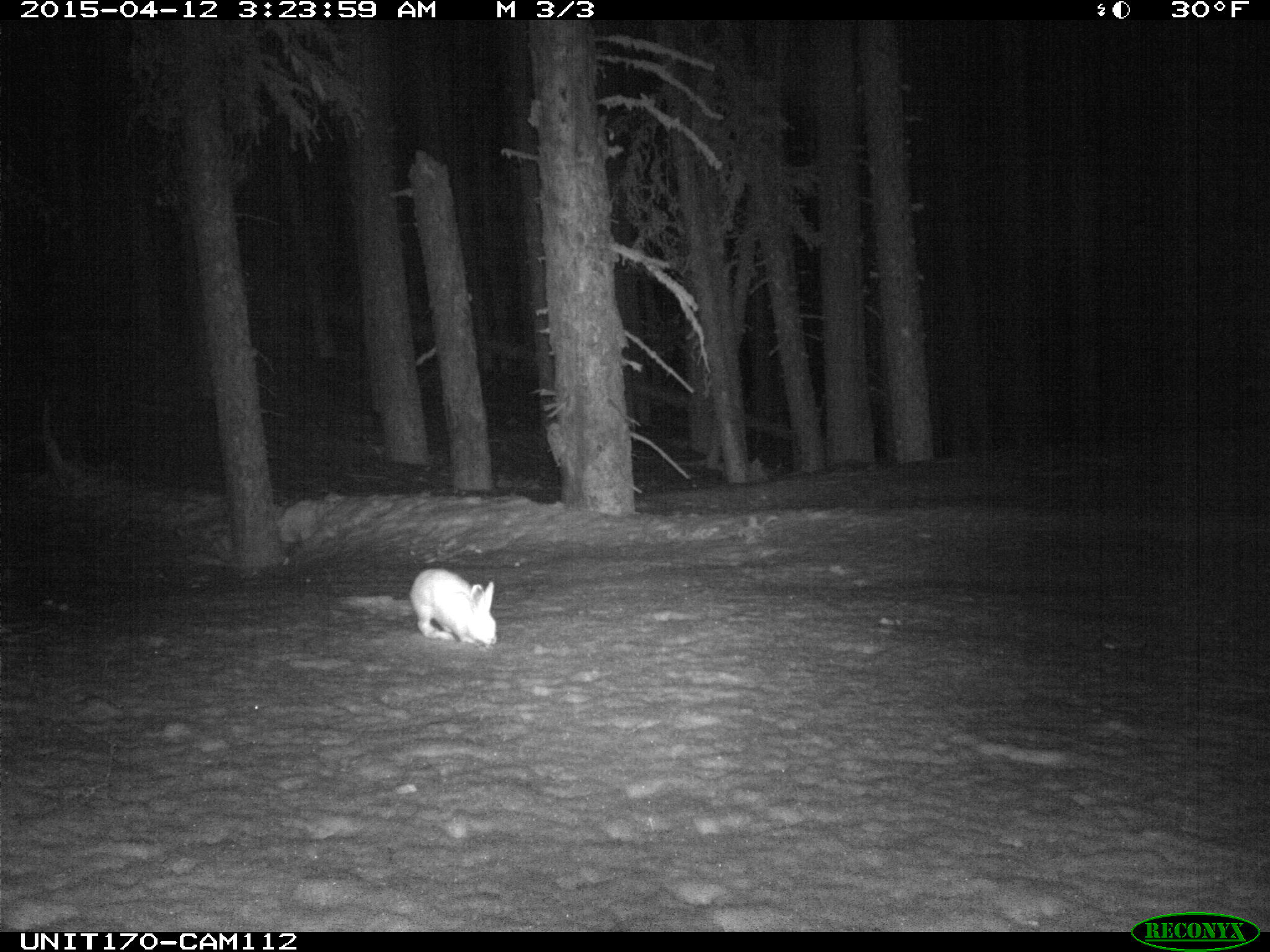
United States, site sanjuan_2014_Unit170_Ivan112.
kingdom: Animalia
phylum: Chordata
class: Mammalia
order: Lagomorpha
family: Leporidae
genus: Lepus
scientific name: Lepus americanus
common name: snowshoe hare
Lepus americanus (snowshoe hare).